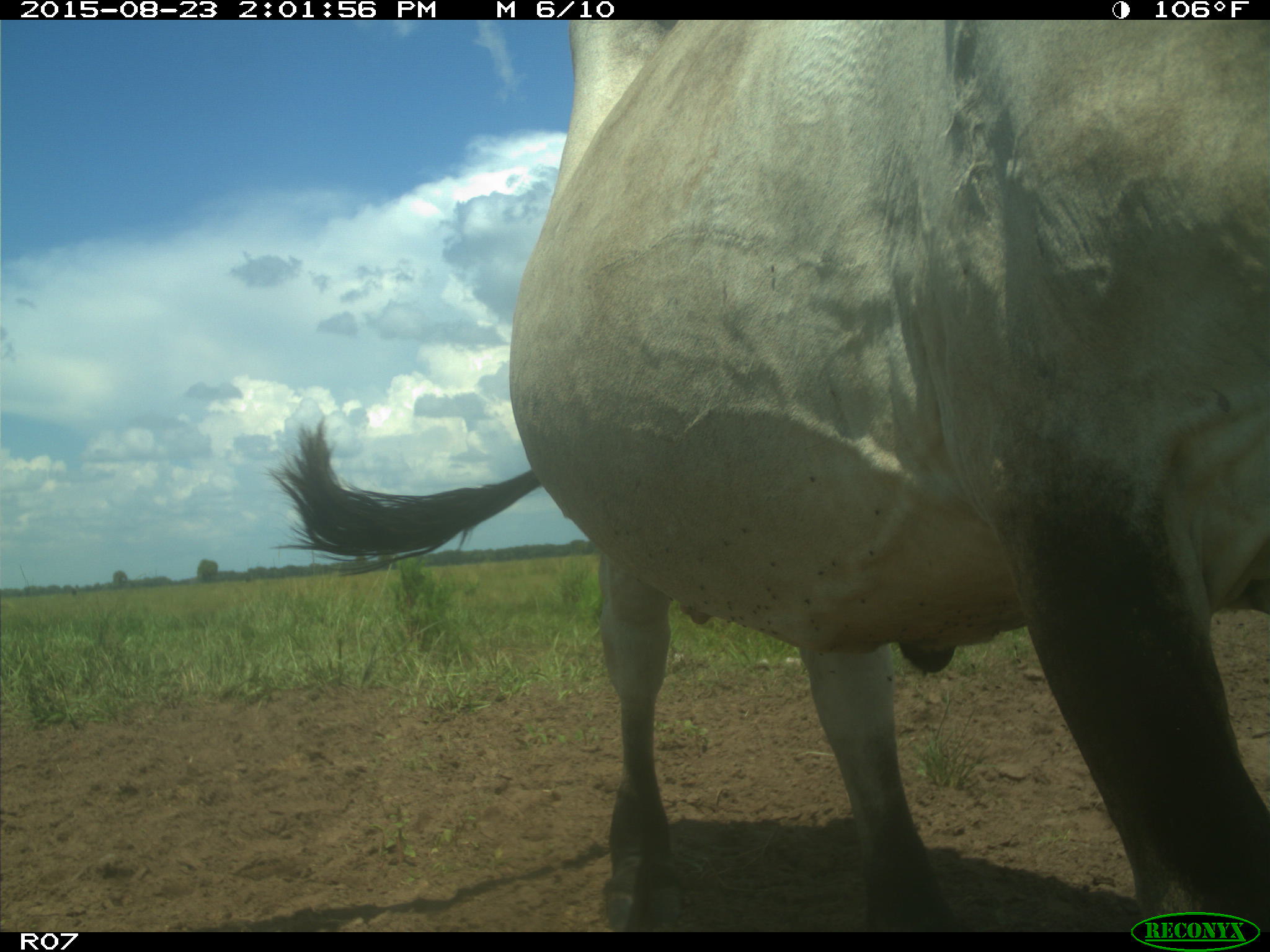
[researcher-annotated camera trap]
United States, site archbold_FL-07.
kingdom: Animalia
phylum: Chordata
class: Mammalia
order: Artiodactyla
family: Bovidae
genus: Bos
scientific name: Bos taurus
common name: domestic cow